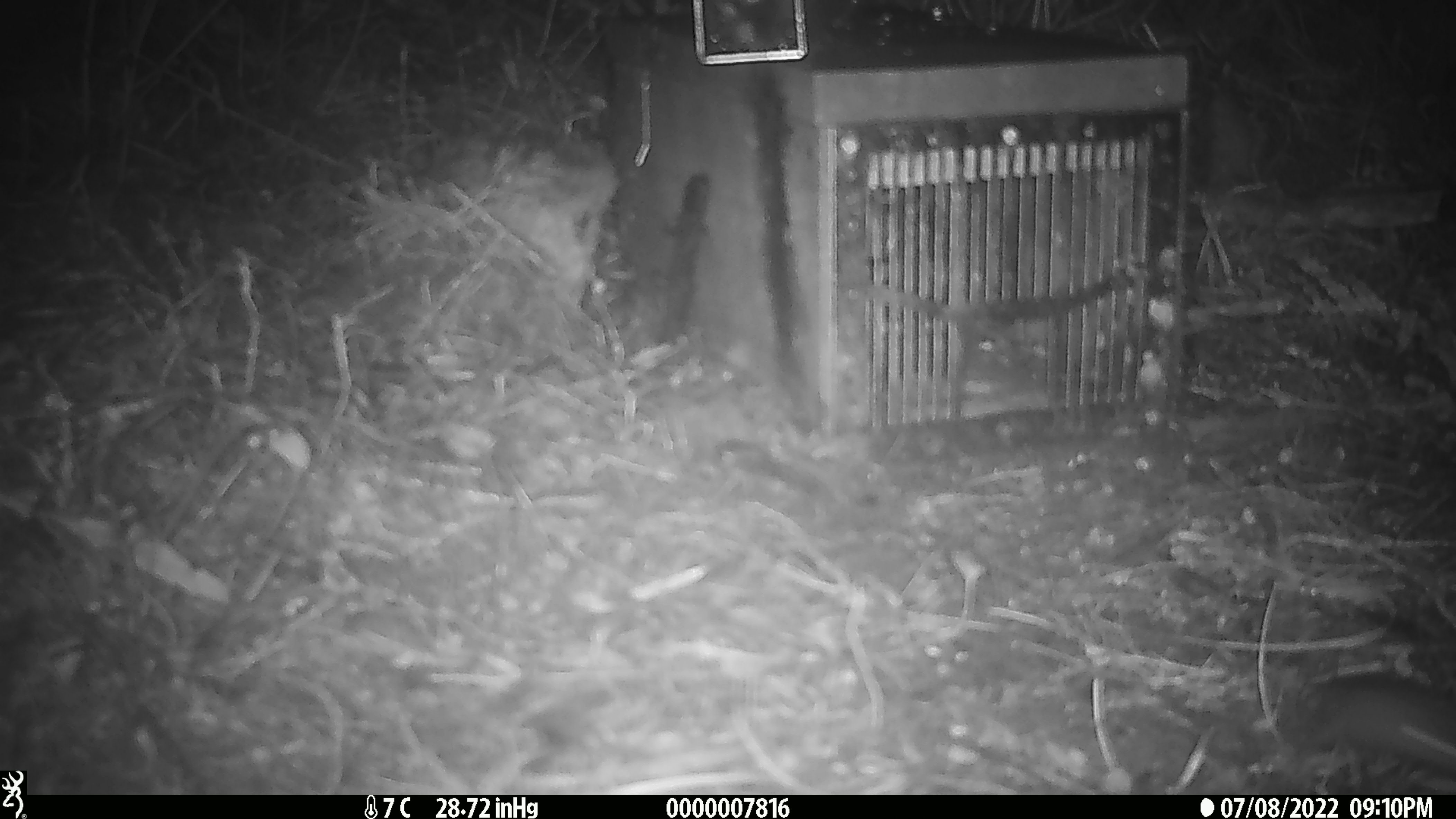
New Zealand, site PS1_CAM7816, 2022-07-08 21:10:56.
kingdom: Animalia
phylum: Chordata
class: Mammalia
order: Rodentia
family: Muridae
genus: Mus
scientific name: Mus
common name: mouse